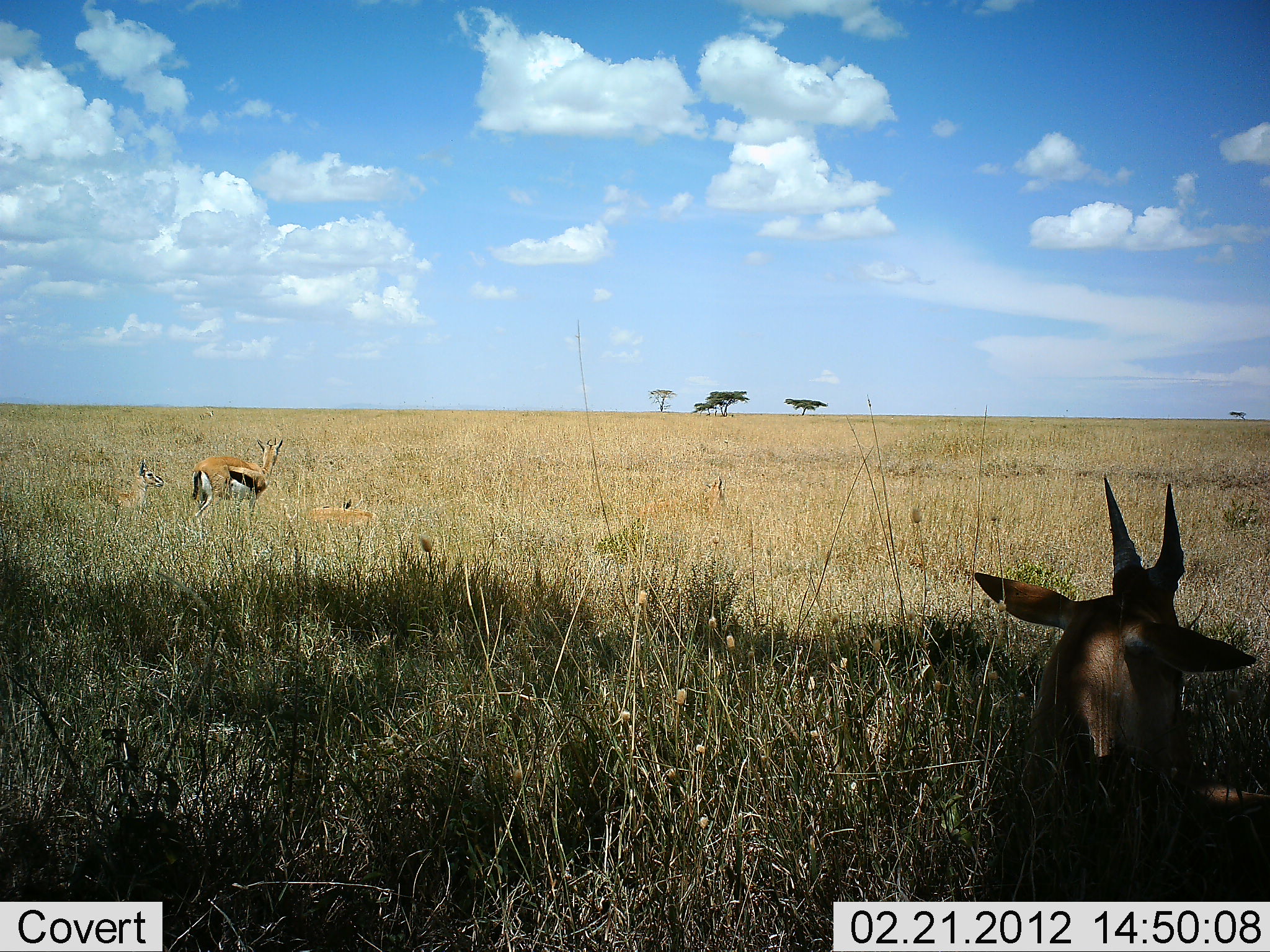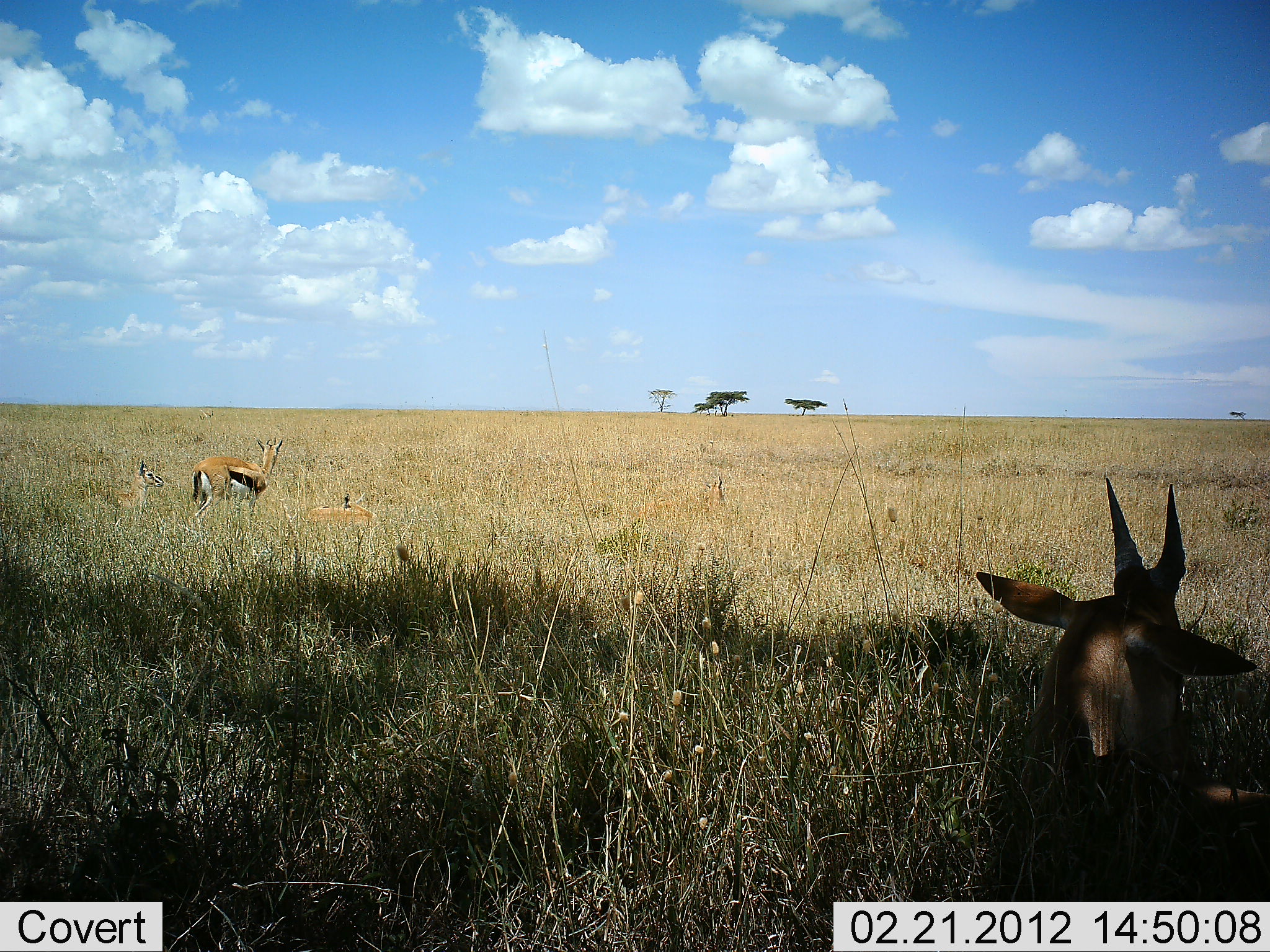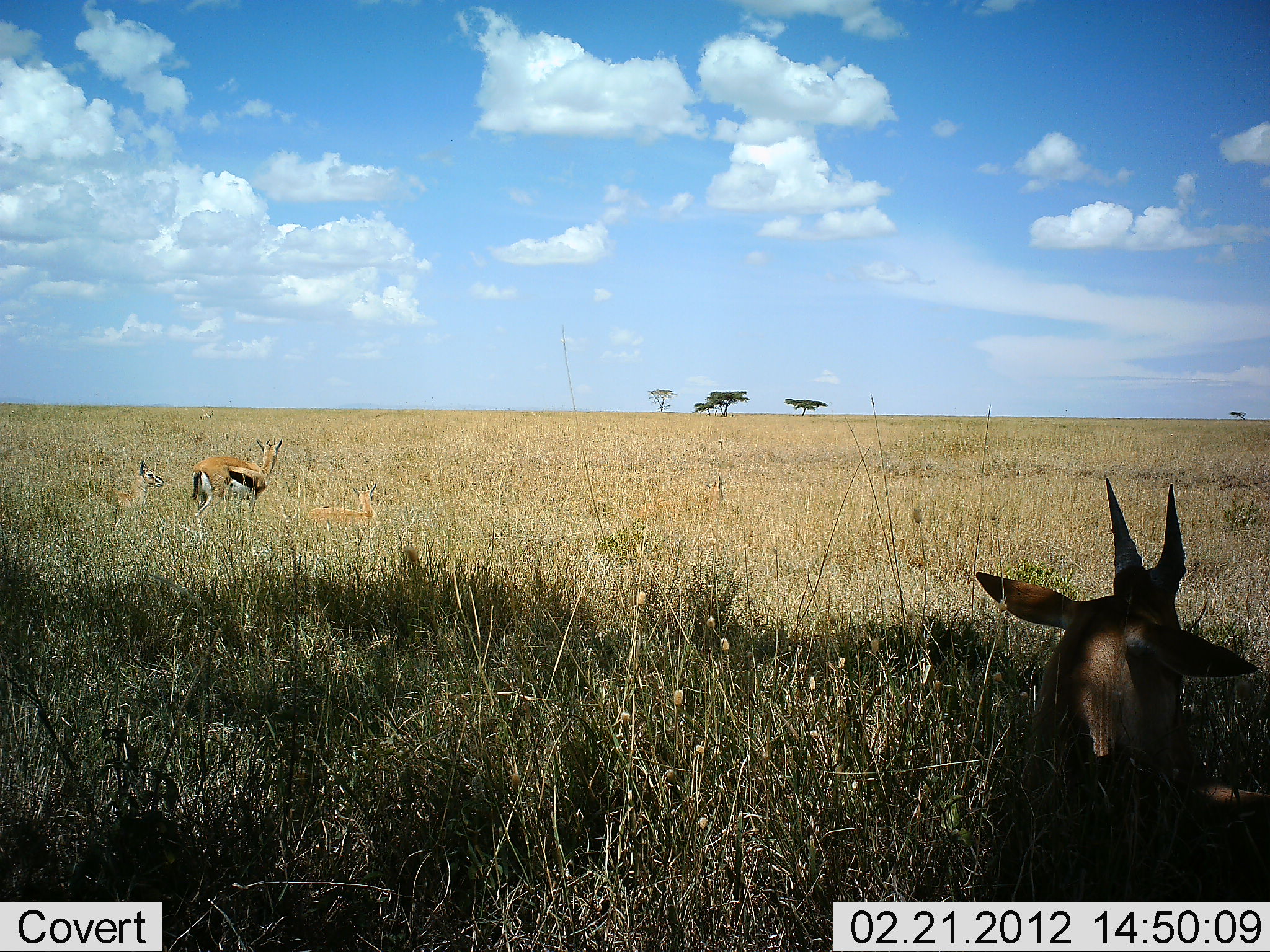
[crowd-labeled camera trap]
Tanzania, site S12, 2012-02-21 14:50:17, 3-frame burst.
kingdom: Animalia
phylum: Chordata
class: Mammalia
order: Artiodactyla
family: Bovidae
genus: Eudorcas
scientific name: Eudorcas thomsonii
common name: thomson's gazelle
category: gazellethomsons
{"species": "gazellethomsons (thomson's gazelle) (Eudorcas thomsonii)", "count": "4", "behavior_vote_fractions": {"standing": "64%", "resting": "94%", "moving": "3%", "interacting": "0%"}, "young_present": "11%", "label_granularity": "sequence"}